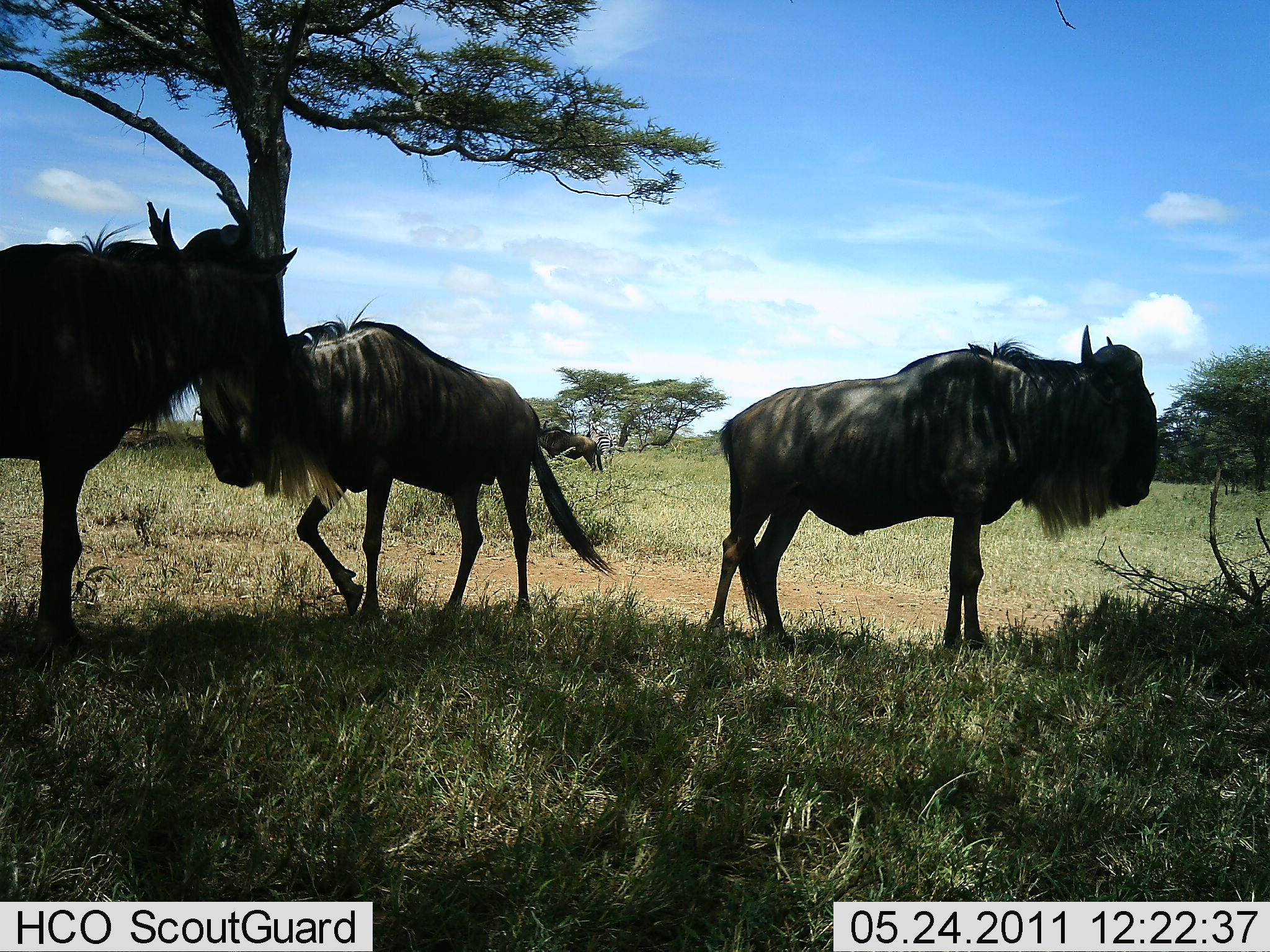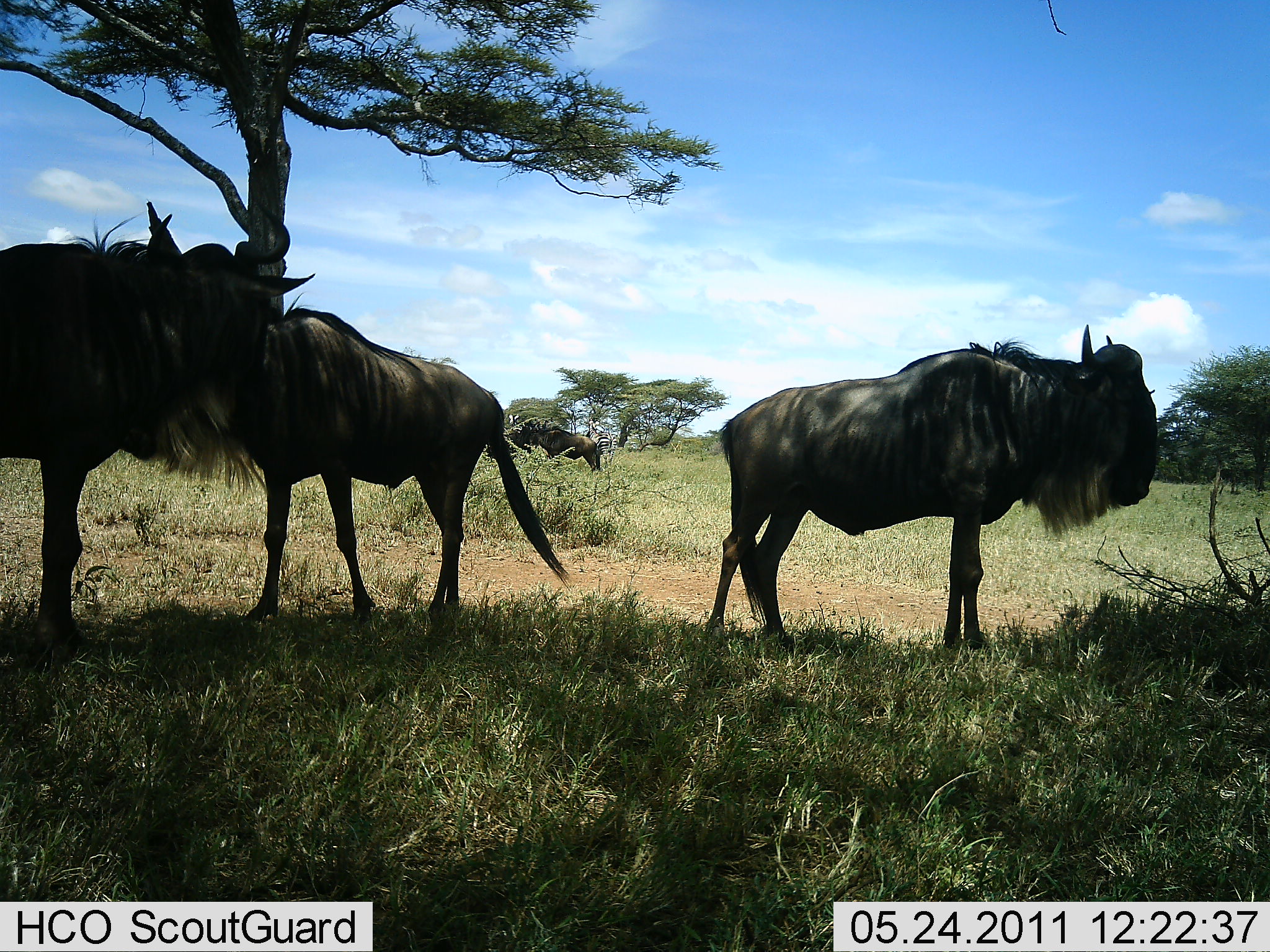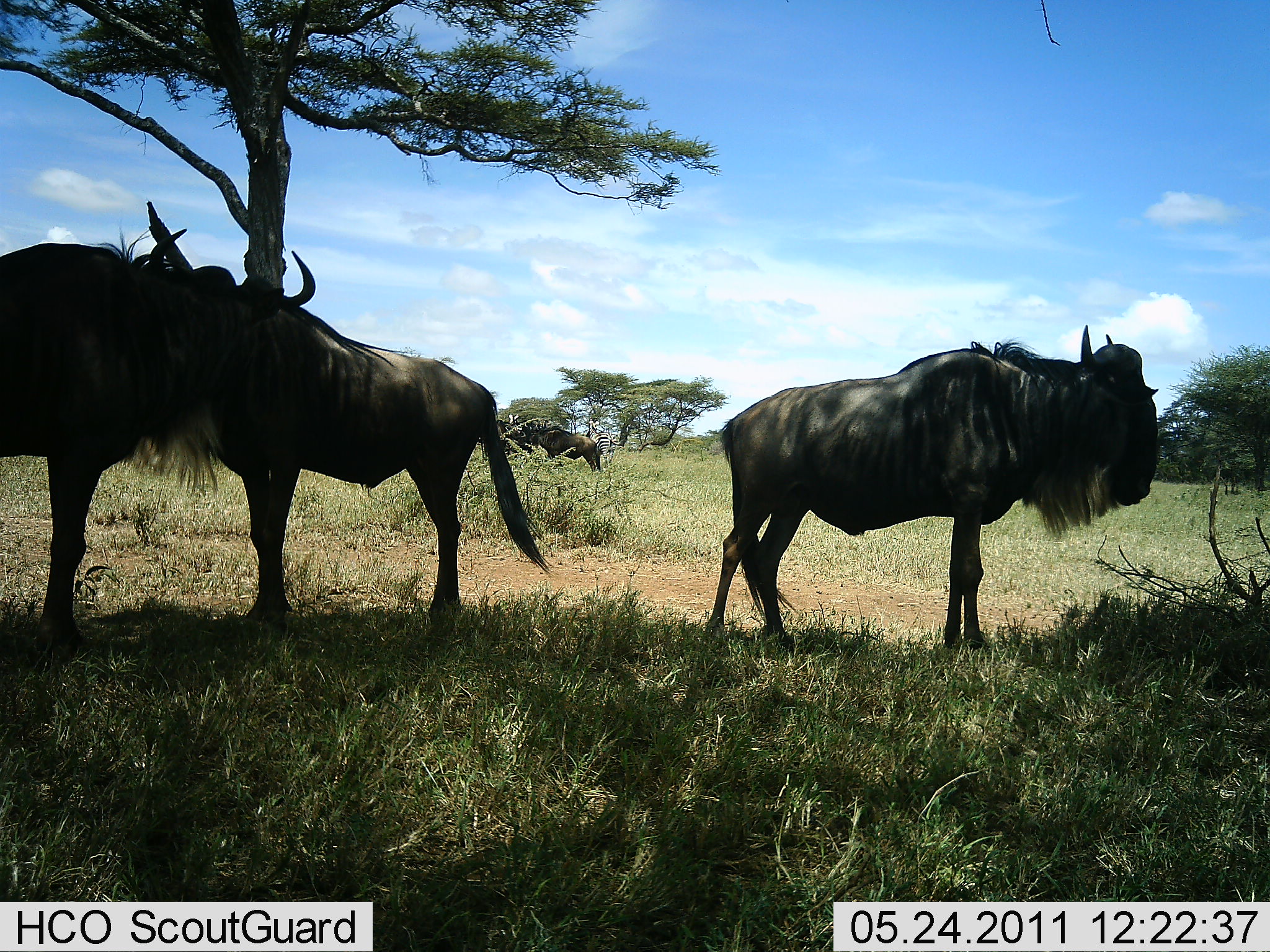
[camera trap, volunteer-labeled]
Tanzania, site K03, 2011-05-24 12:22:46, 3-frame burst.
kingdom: Animalia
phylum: Chordata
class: Mammalia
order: Artiodactyla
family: Bovidae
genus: Connochaetes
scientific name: Connochaetes taurinus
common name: blue wildebeest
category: wildebeest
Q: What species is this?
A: Wildebeest (blue wildebeest) (Connochaetes taurinus).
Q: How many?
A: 4.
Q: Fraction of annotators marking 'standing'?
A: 85%.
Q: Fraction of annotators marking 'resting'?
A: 8%.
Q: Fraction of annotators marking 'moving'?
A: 0%.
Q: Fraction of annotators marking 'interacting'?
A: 46%.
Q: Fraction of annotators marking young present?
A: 8%.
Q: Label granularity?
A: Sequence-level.